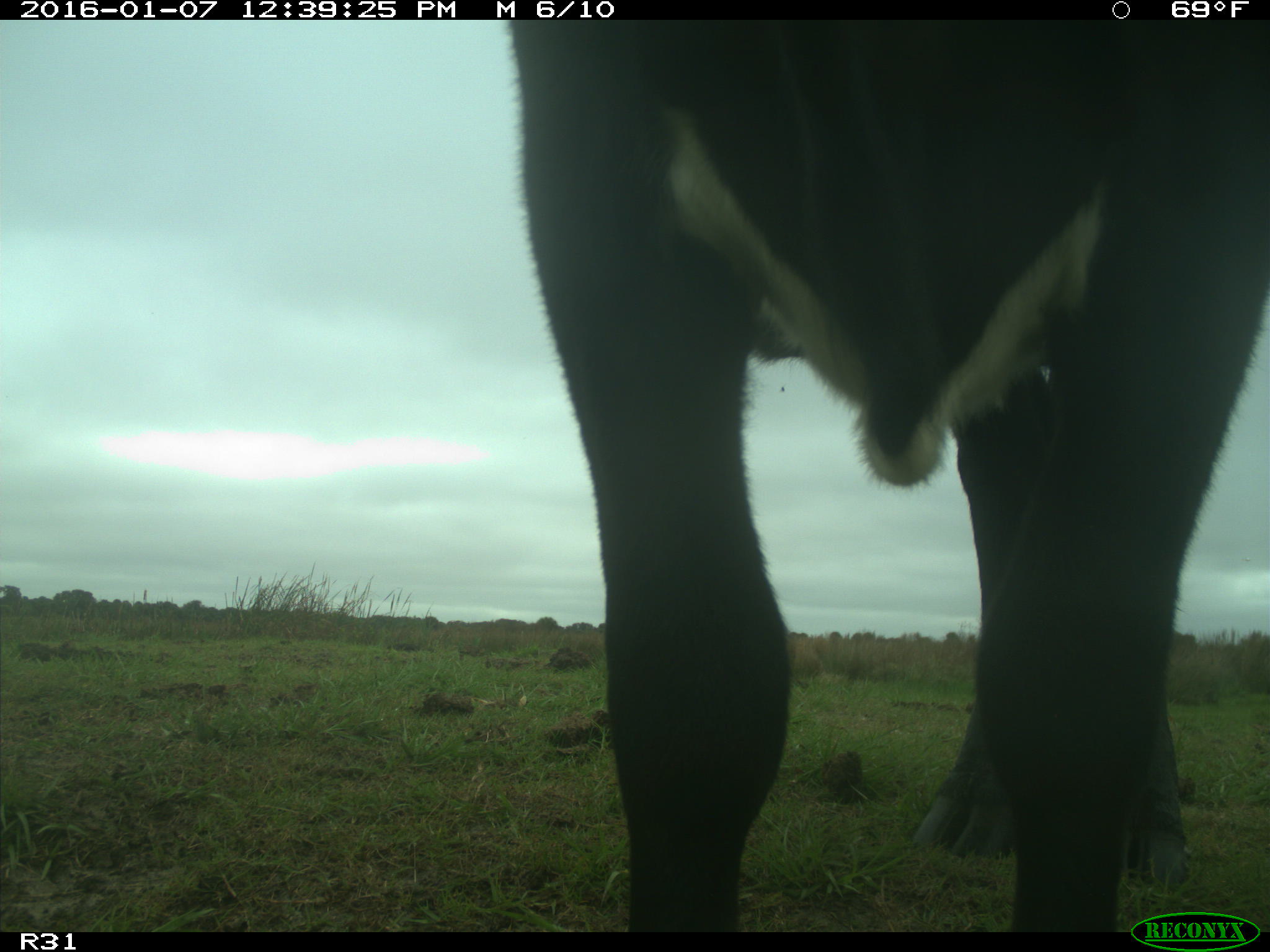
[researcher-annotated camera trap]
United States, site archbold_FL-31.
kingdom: Animalia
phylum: Chordata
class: Mammalia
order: Artiodactyla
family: Bovidae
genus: Bos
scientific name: Bos taurus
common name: domestic cow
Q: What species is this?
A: Bos taurus (domestic cow).